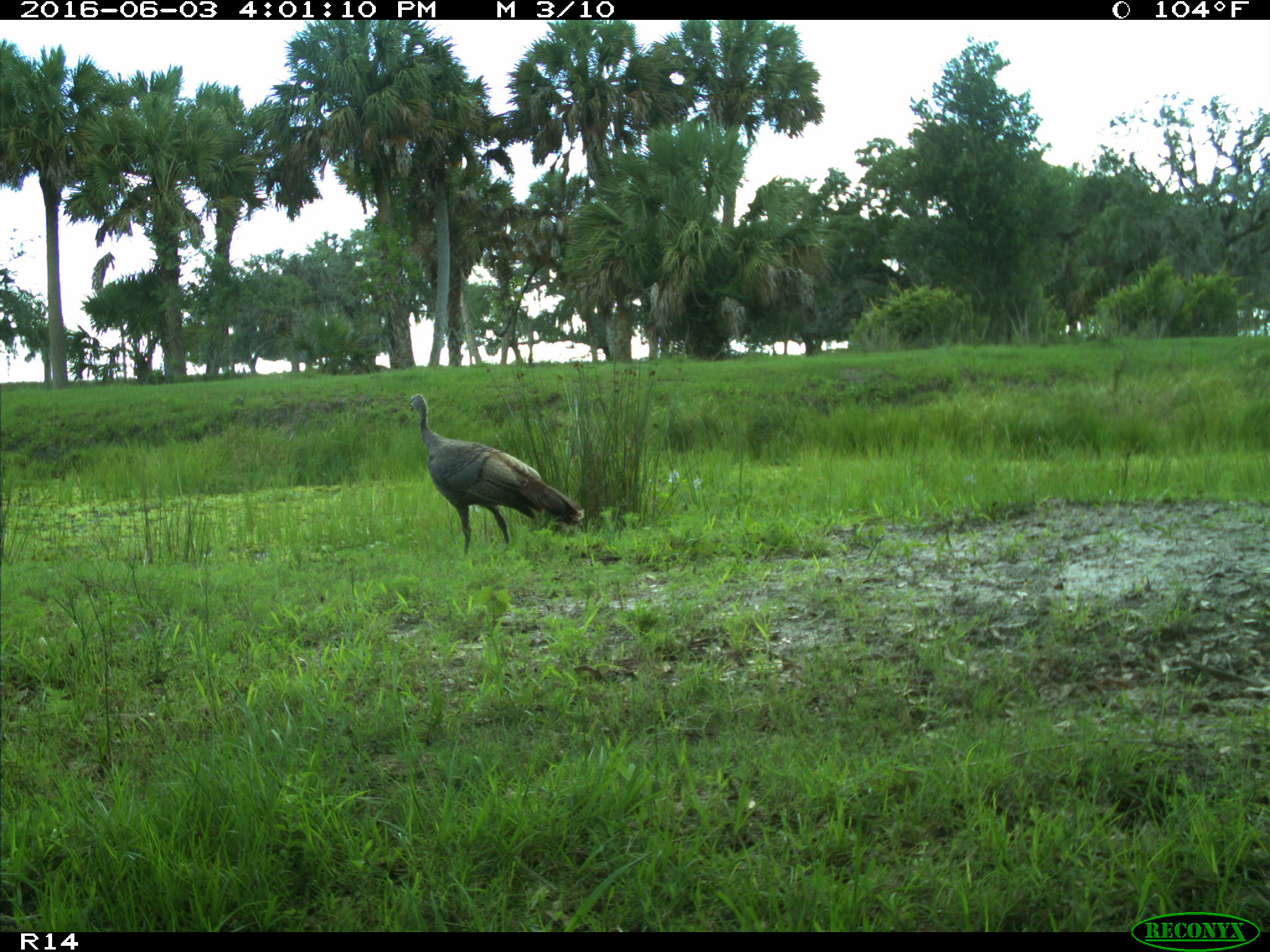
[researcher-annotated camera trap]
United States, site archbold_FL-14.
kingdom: Animalia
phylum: Chordata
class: Aves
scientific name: Aves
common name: birds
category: unidentified bird